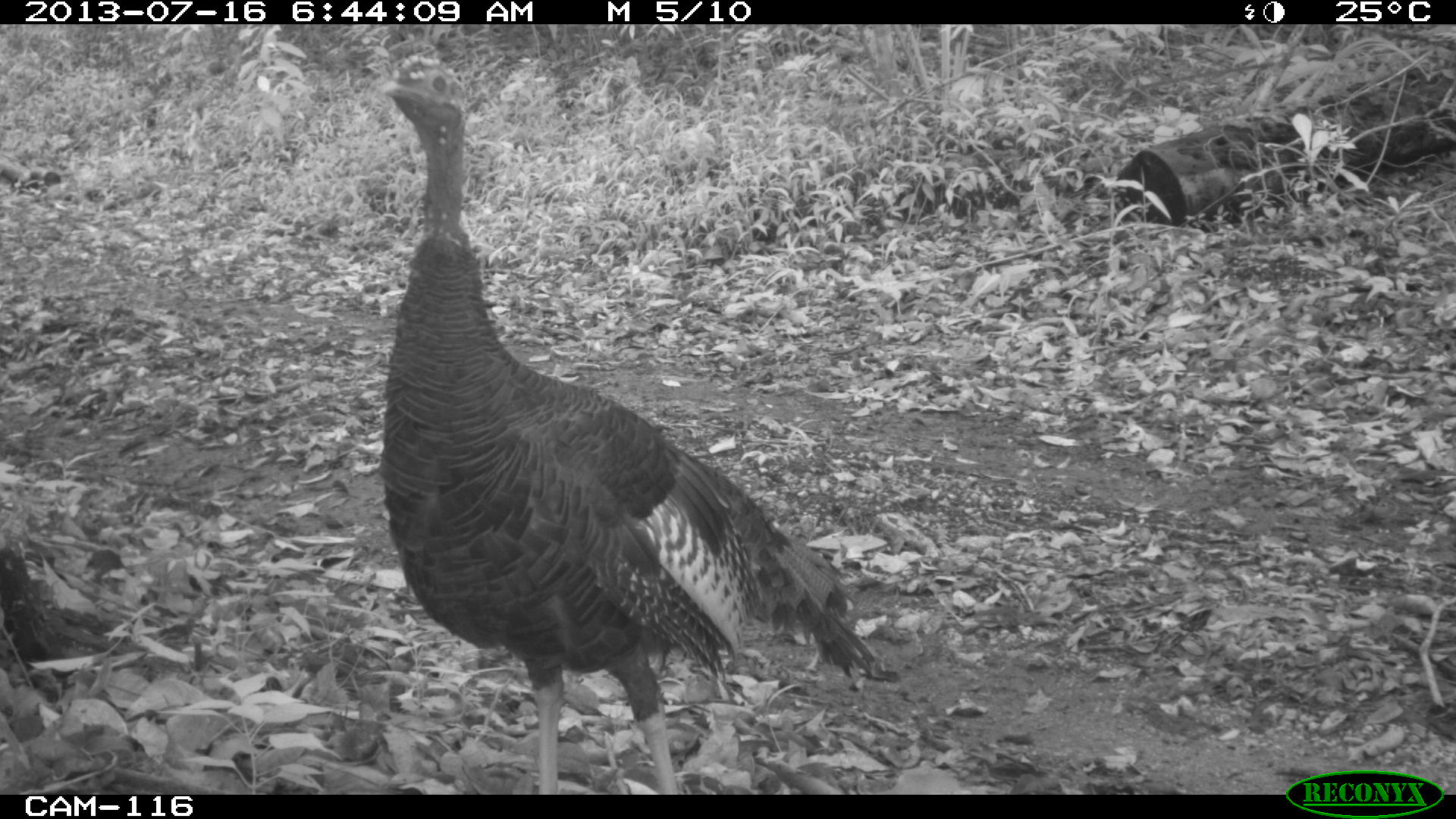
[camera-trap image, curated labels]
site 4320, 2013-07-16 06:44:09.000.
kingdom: Animalia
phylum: Chordata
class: Aves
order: Galliformes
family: Phasianidae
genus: Meleagris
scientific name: Meleagris ocellata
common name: ocellated turkey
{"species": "Meleagris ocellata (ocellated turkey)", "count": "1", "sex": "male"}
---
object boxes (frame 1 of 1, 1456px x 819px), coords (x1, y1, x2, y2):
meleagris ocellata: (367, 48, 879, 794)